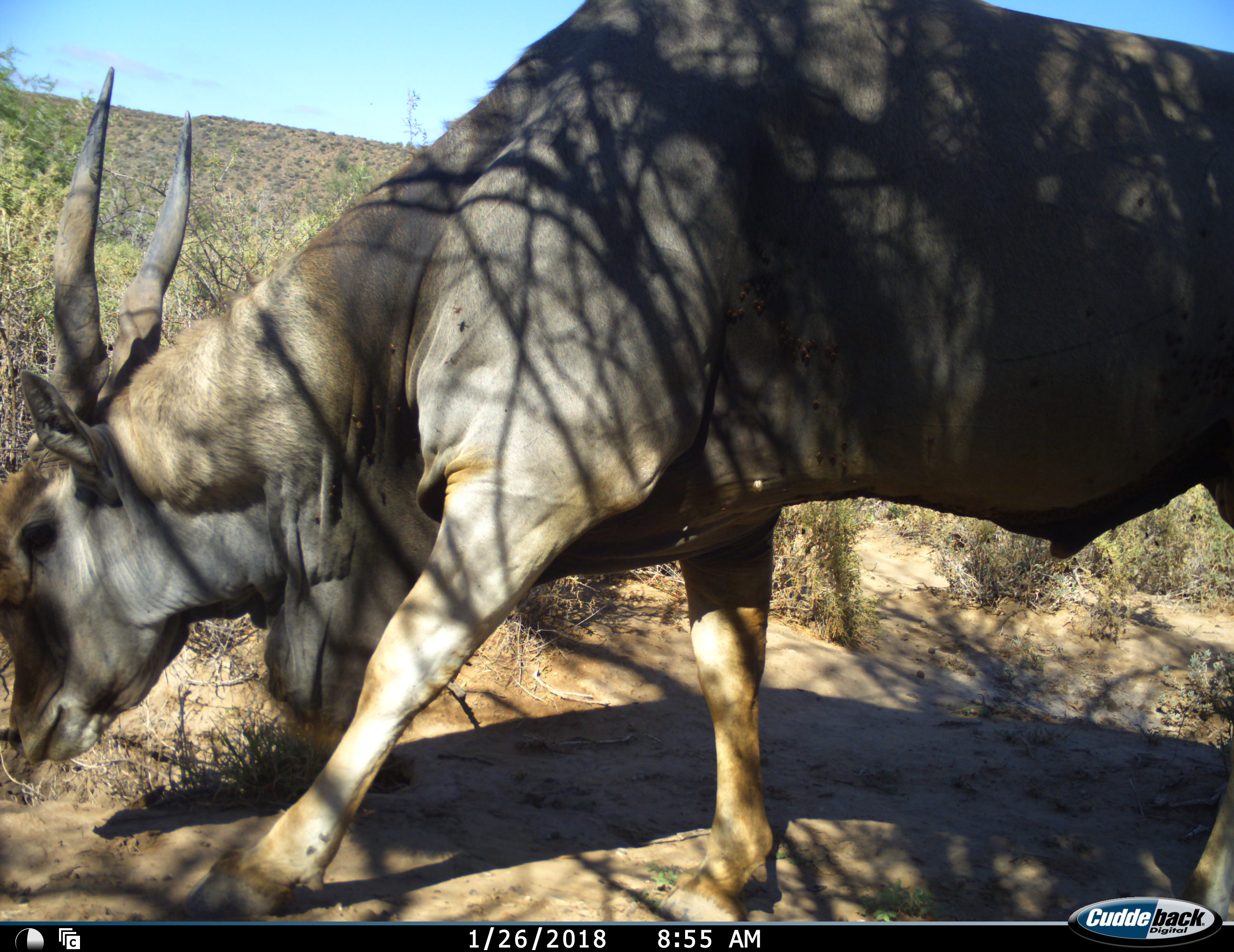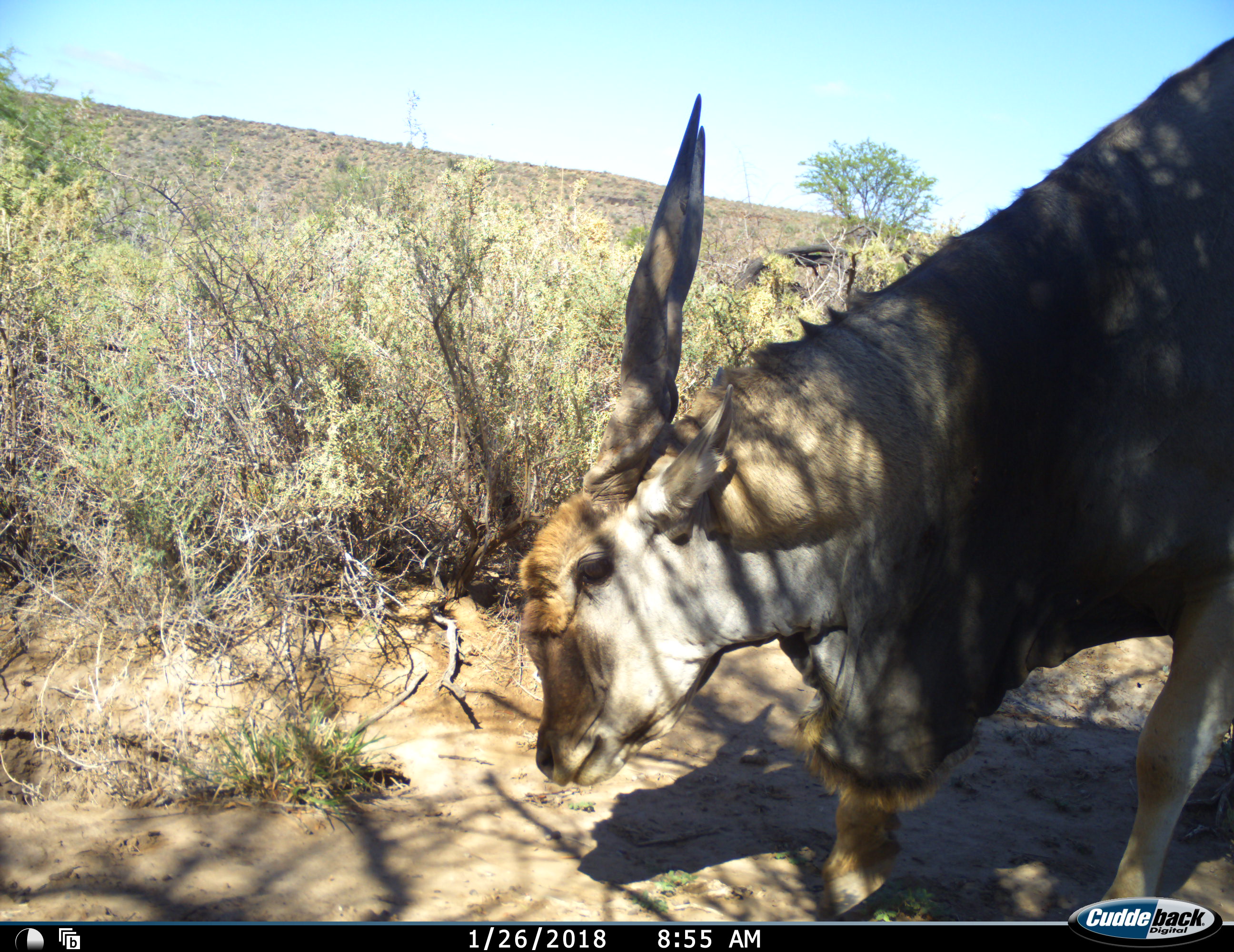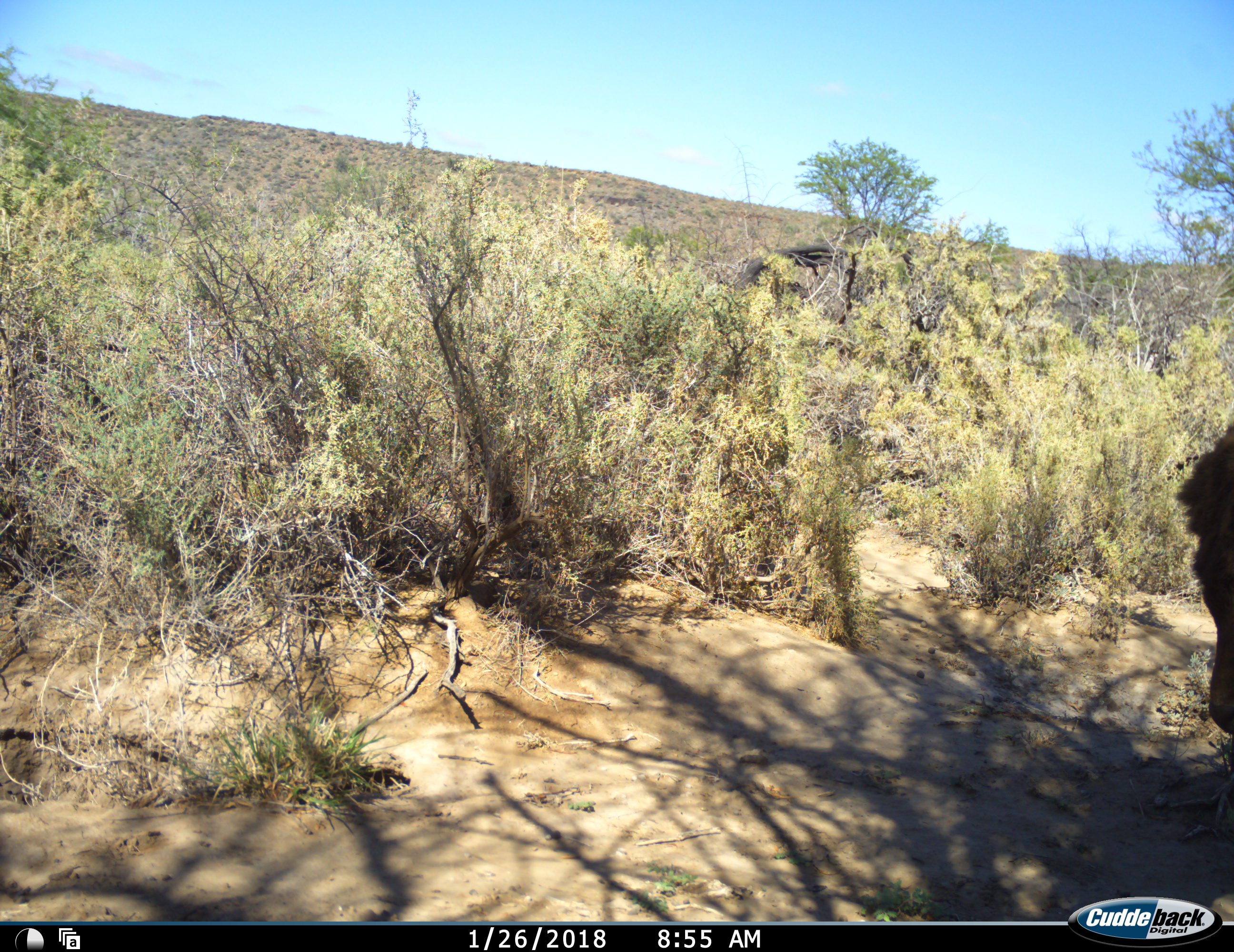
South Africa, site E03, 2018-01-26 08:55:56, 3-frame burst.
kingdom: Animalia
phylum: Chordata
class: Mammalia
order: Artiodactyla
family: Bovidae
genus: Tragelaphus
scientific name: Tragelaphus oryx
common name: eland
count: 1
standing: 9%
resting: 0%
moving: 91%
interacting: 0%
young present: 0%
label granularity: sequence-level